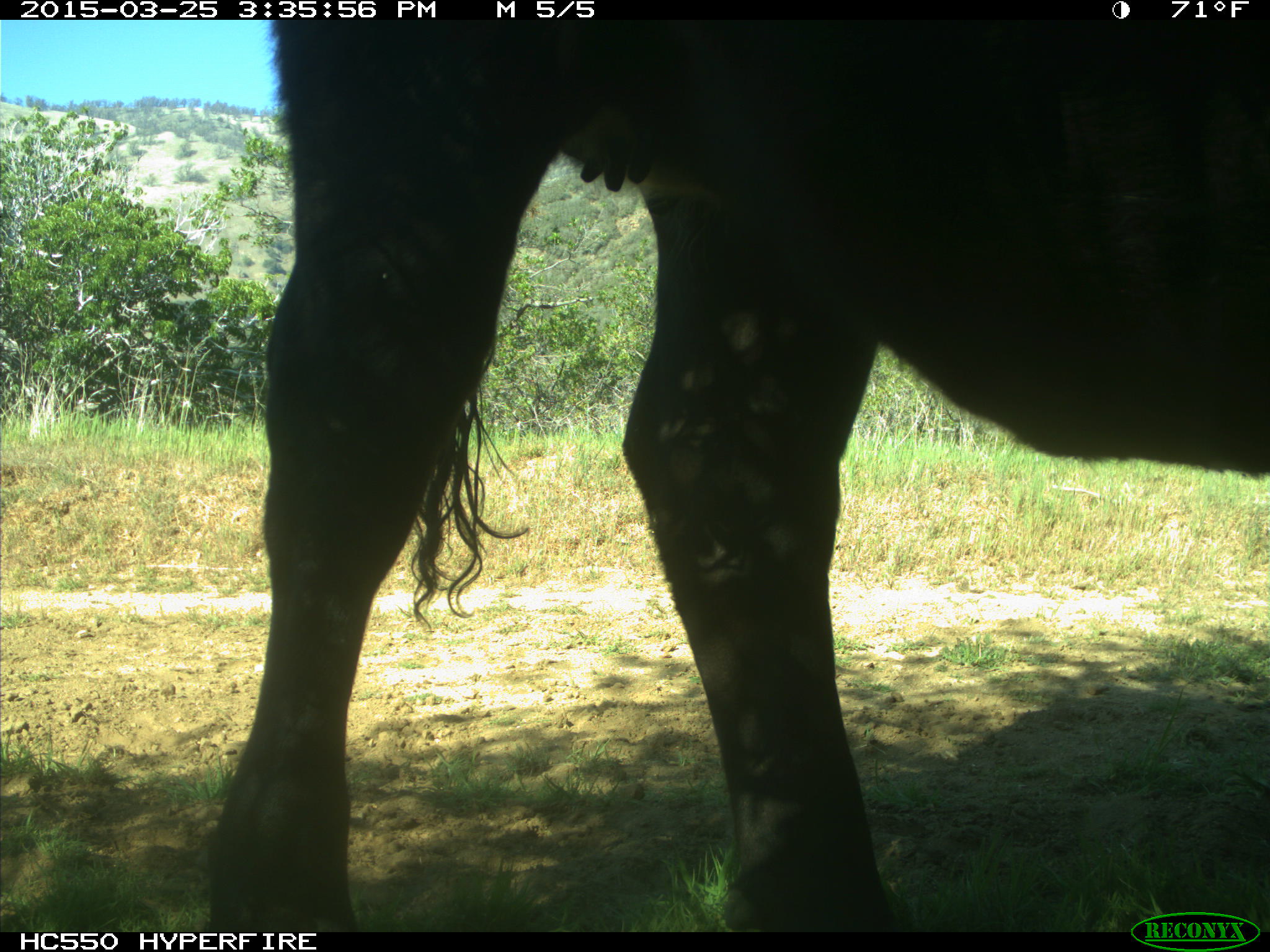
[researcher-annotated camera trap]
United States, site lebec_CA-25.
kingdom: Animalia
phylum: Chordata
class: Mammalia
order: Artiodactyla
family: Bovidae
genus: Bos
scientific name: Bos taurus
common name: domestic cow